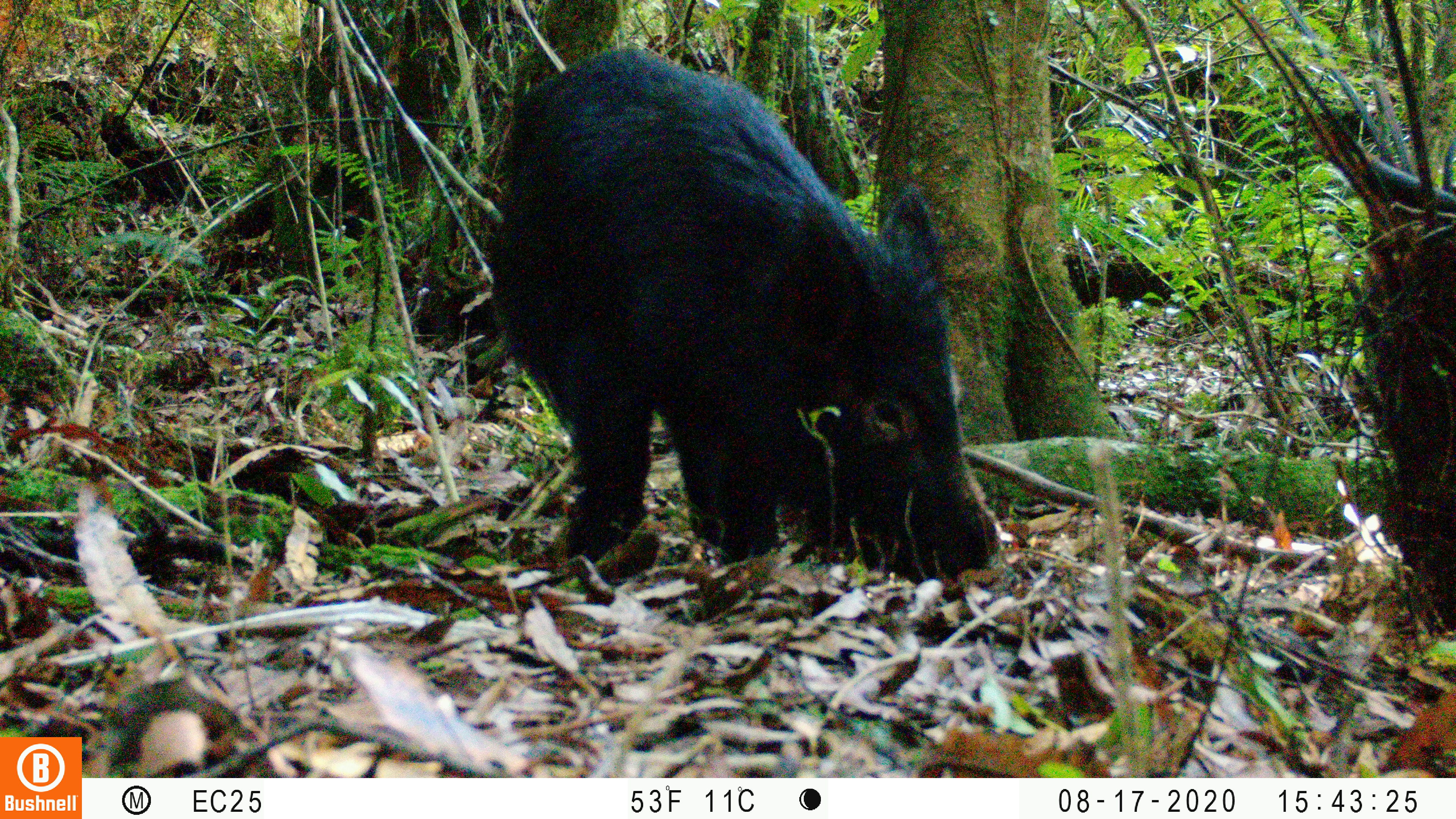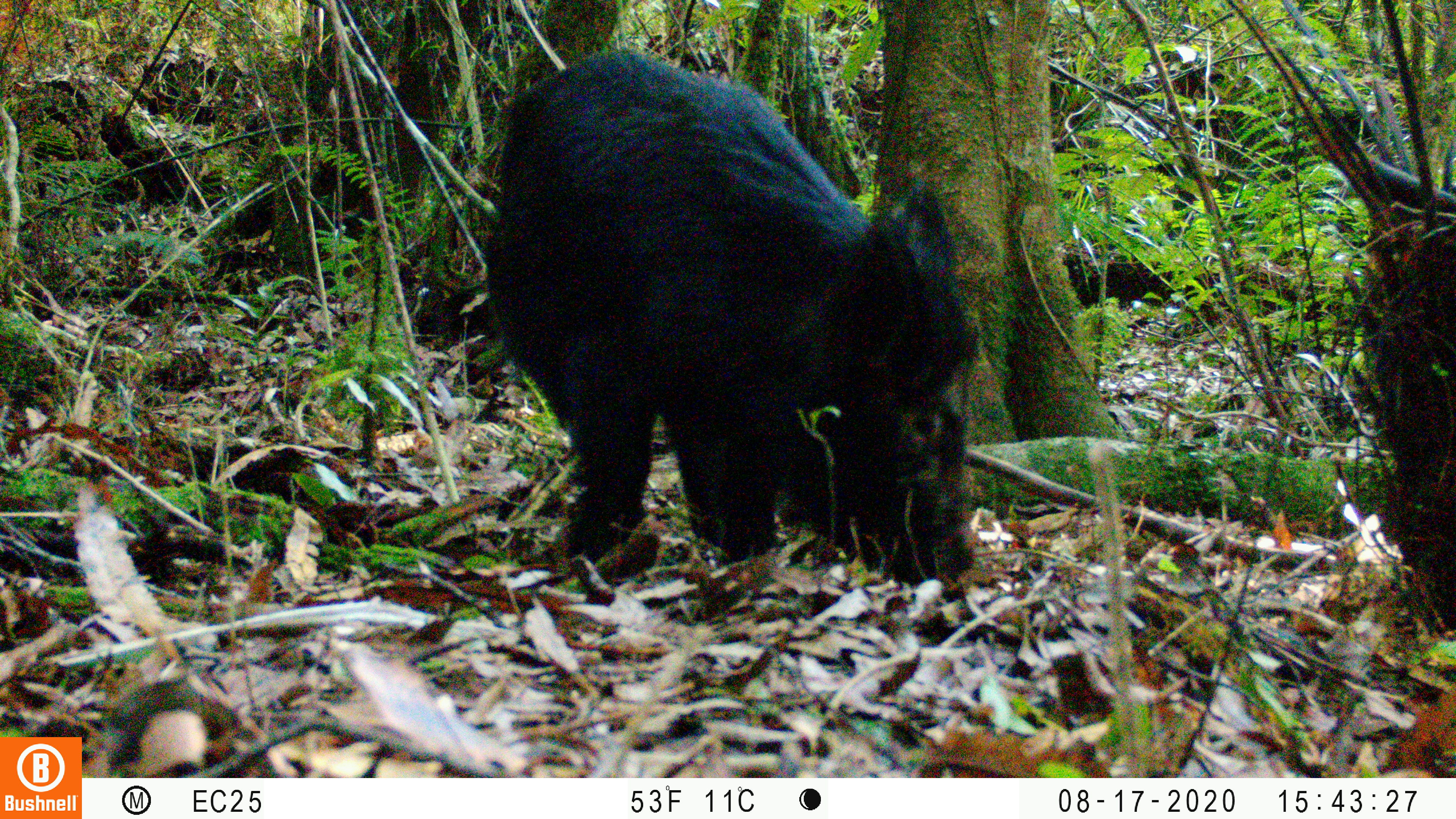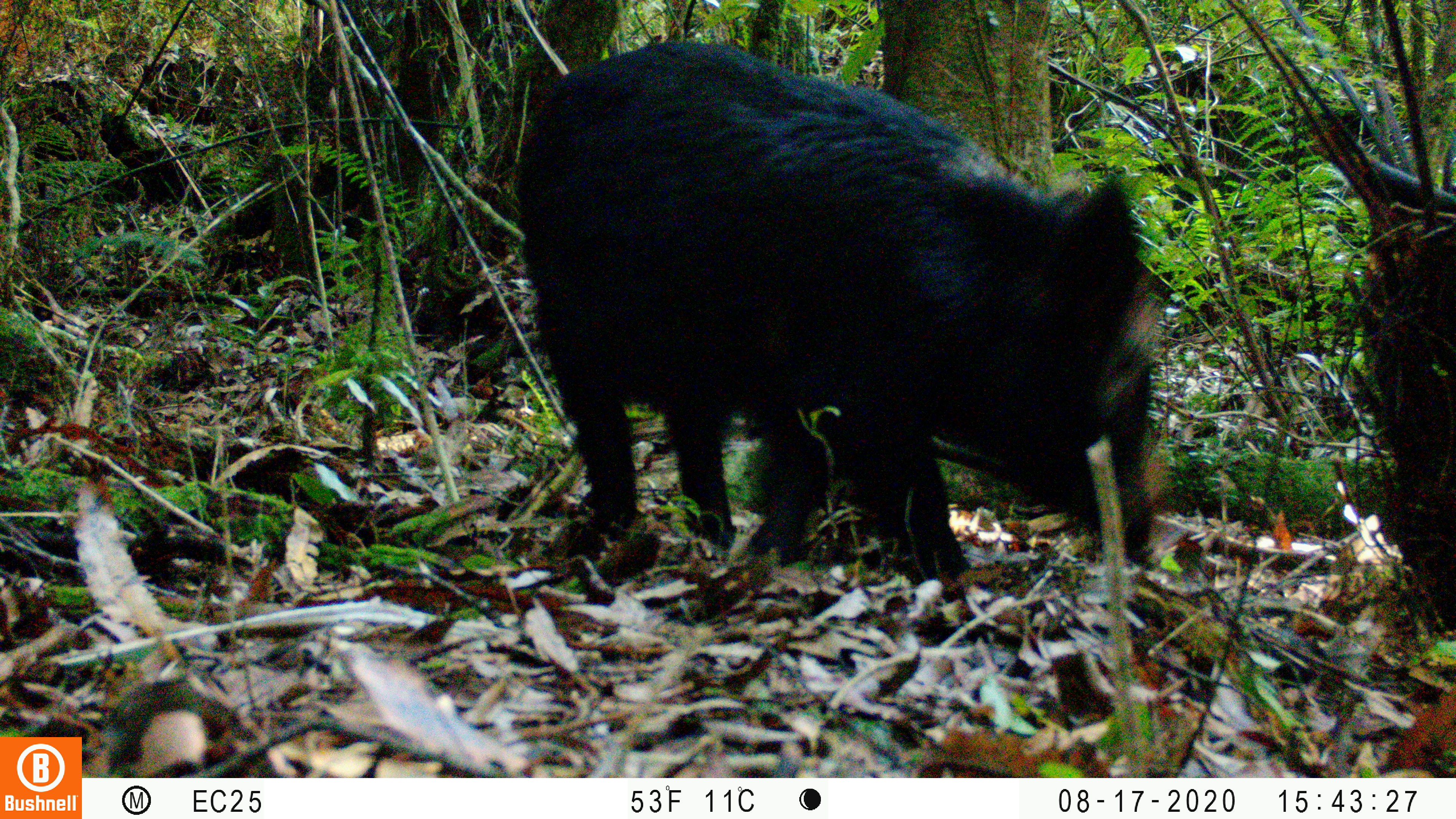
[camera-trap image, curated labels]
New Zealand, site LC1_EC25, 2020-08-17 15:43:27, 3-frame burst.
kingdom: Animalia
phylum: Chordata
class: Mammalia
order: Artiodactyla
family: Suidae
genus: Sus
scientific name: Sus scrofa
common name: pig